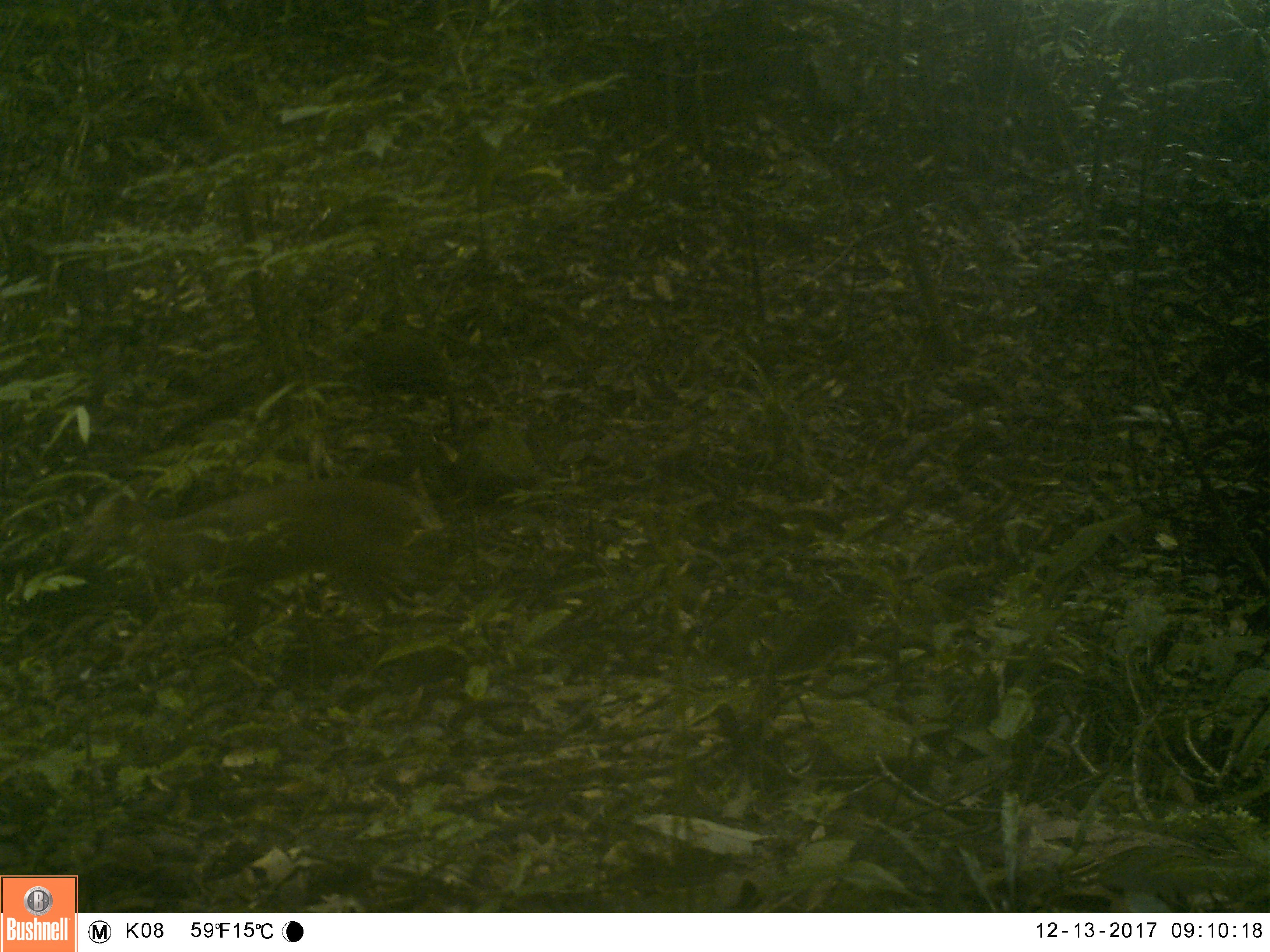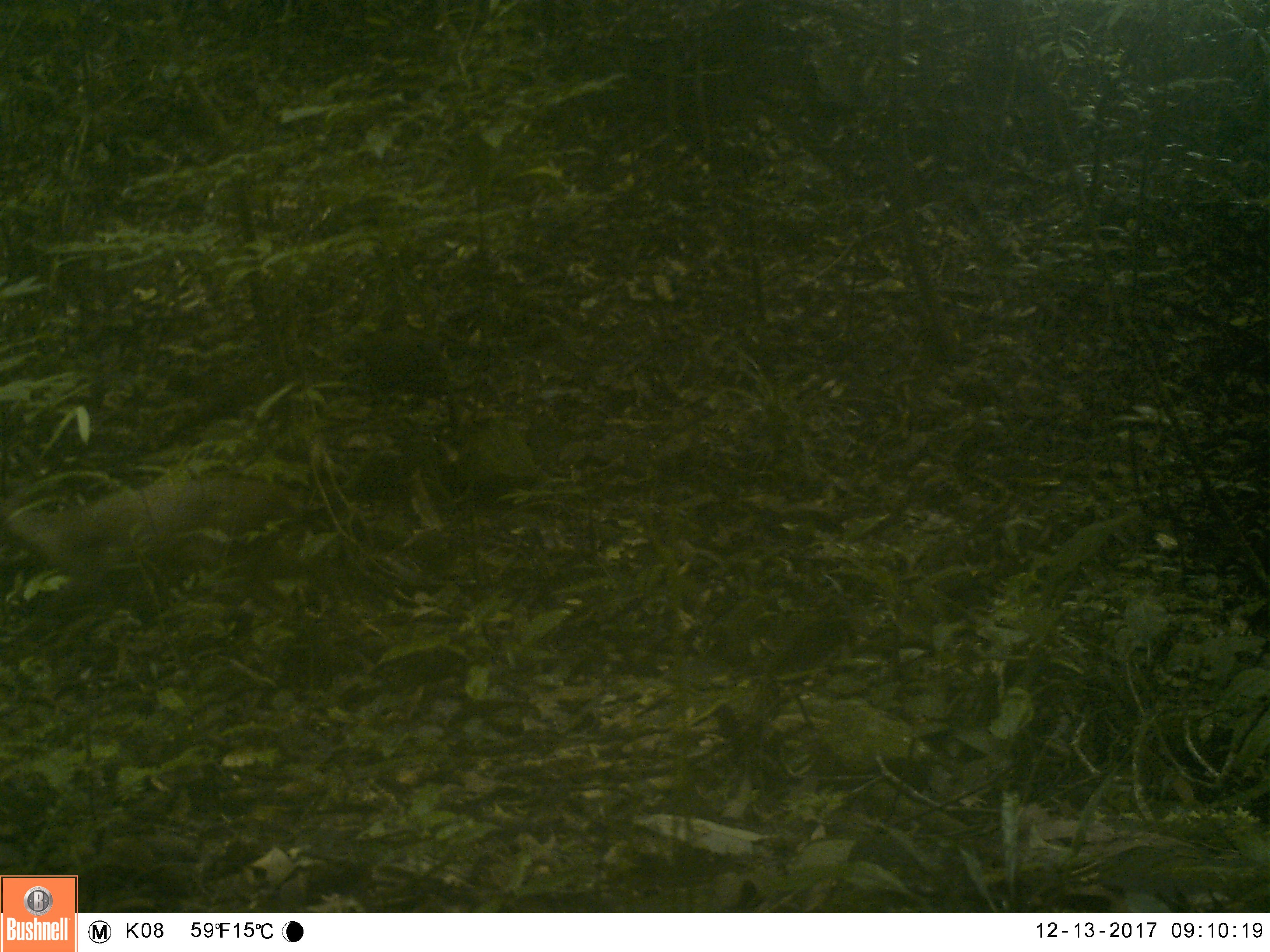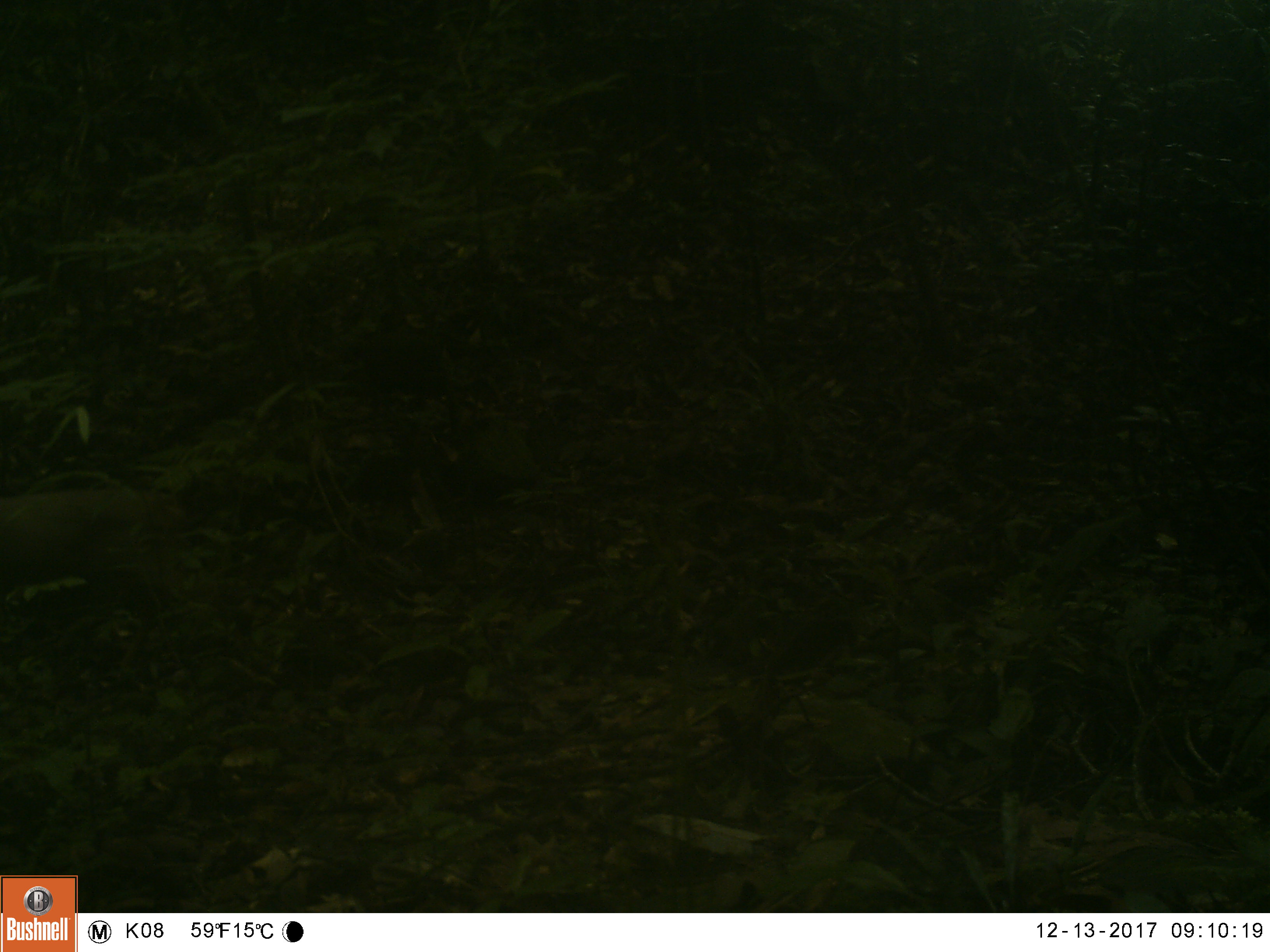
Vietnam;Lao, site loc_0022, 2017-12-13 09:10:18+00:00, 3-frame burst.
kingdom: Animalia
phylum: Chordata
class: Mammalia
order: Artiodactyla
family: Cervidae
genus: Muntiacus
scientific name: Muntiacus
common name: muntjacs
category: unidentified muntjac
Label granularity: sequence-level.